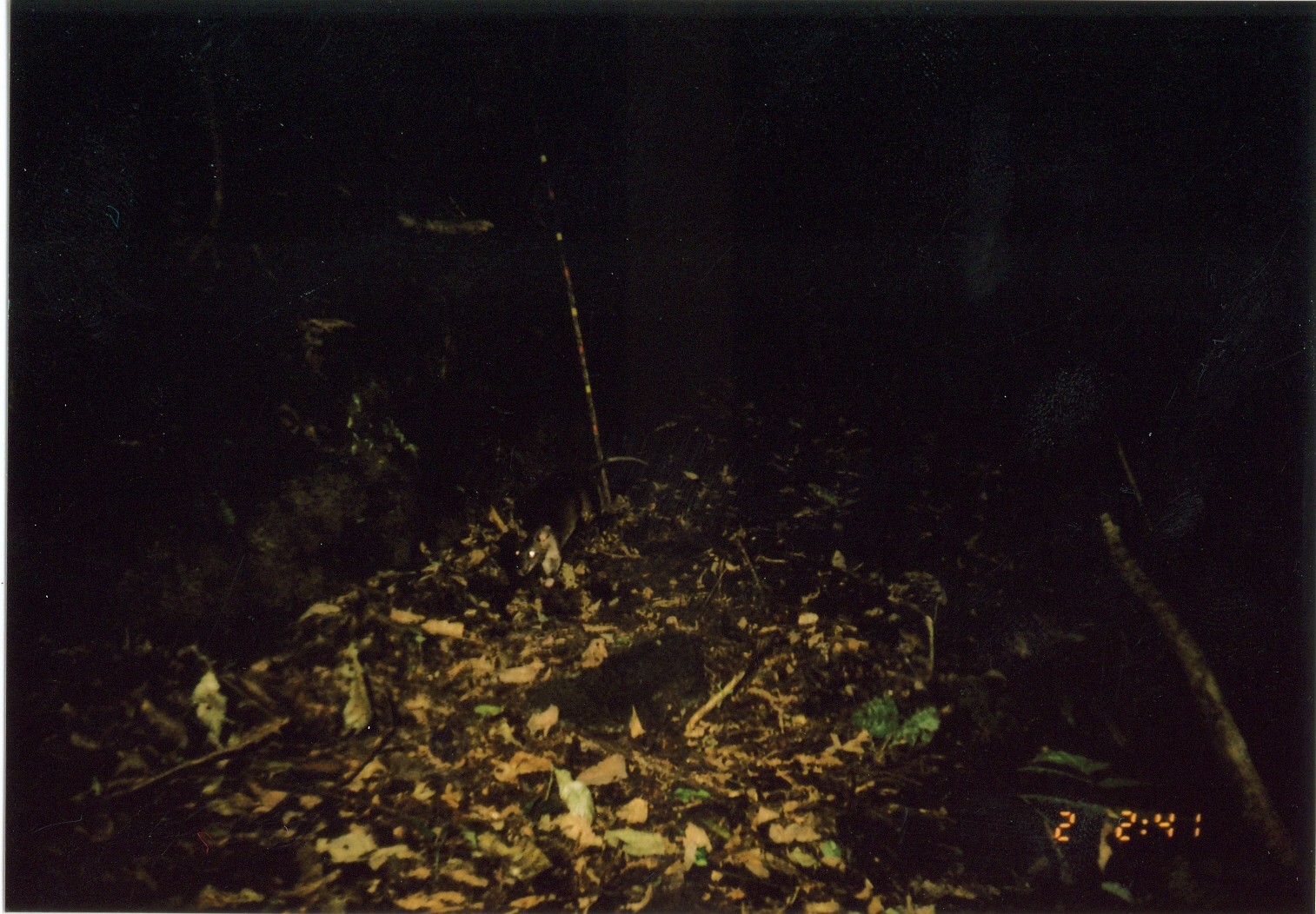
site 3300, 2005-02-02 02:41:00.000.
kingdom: Animalia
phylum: Chordata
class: Mammalia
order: Rodentia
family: Nesomyidae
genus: Cricetomys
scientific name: Cricetomys gambianus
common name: african giant pouched rat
Cricetomys gambianus (african giant pouched rat), count 1.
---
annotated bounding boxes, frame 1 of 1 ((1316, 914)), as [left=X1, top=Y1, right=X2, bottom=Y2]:
cricetomys gambianus: [left=520, top=632, right=711, bottom=736]